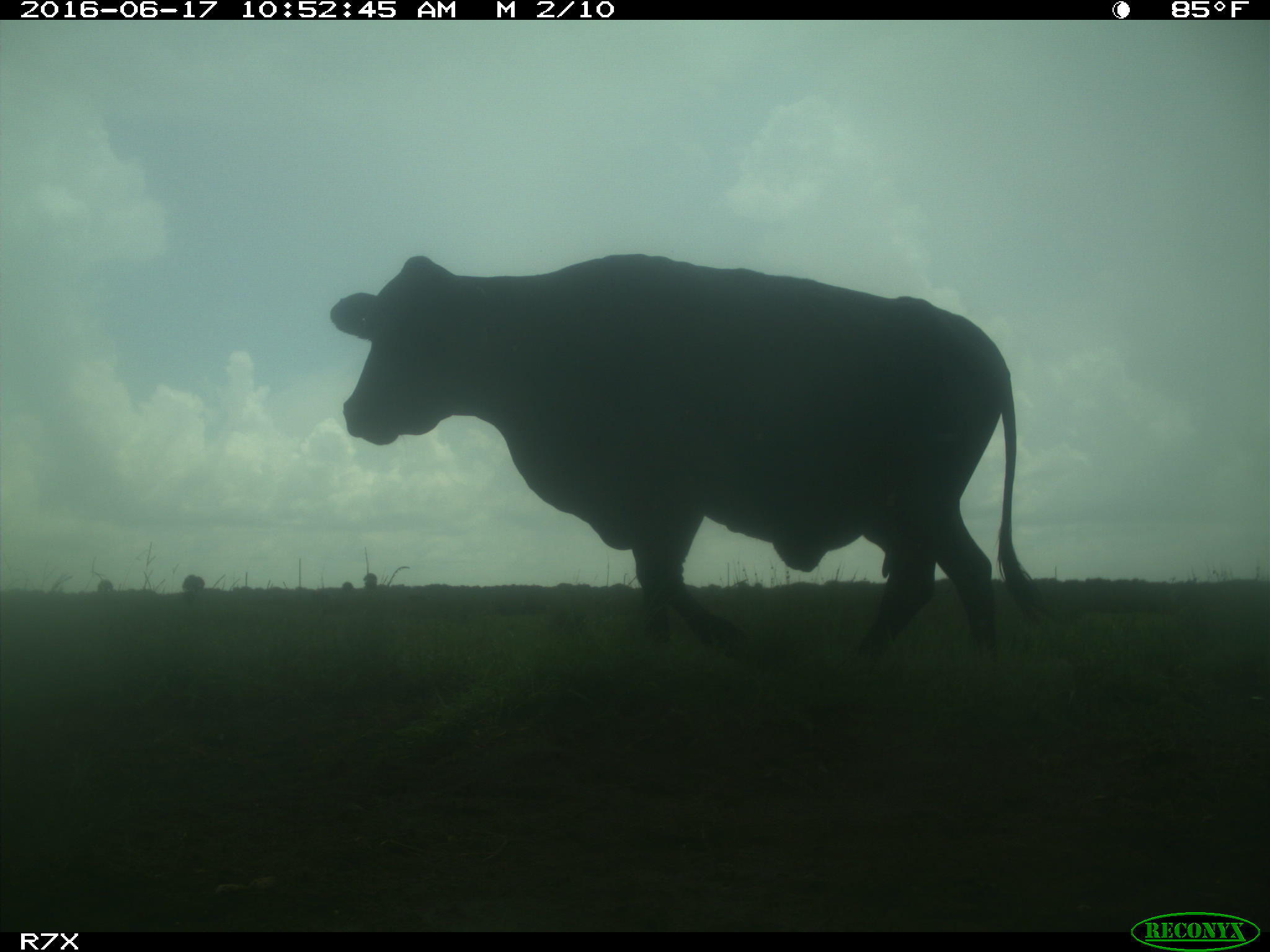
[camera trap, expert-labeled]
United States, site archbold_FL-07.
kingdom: Animalia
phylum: Chordata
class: Mammalia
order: Artiodactyla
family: Bovidae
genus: Bos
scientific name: Bos taurus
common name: domestic cow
Bos taurus (domestic cow).